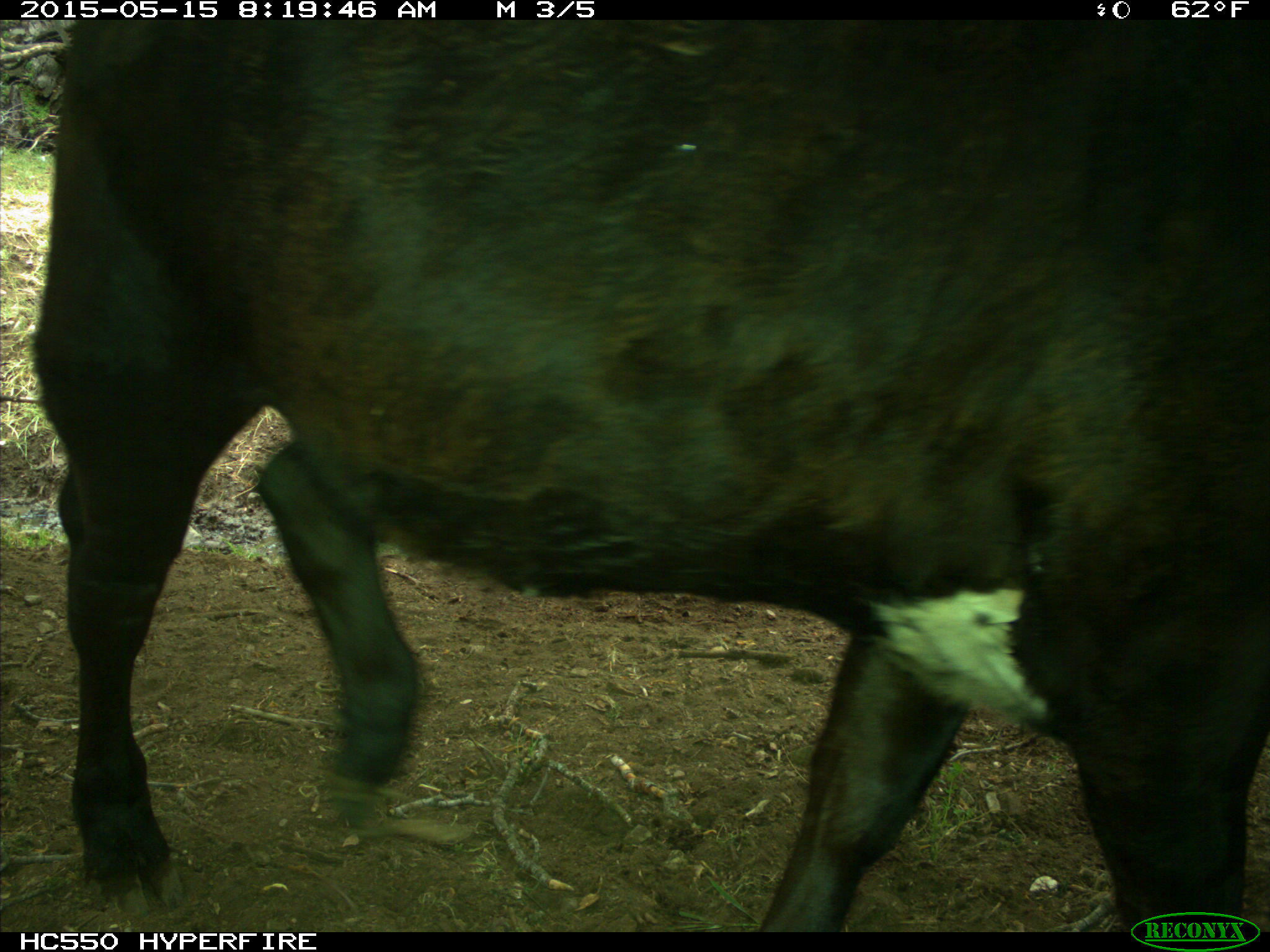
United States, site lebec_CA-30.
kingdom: Animalia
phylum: Chordata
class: Mammalia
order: Artiodactyla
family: Bovidae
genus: Bos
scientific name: Bos taurus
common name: domestic cow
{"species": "Bos taurus (domestic cow)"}